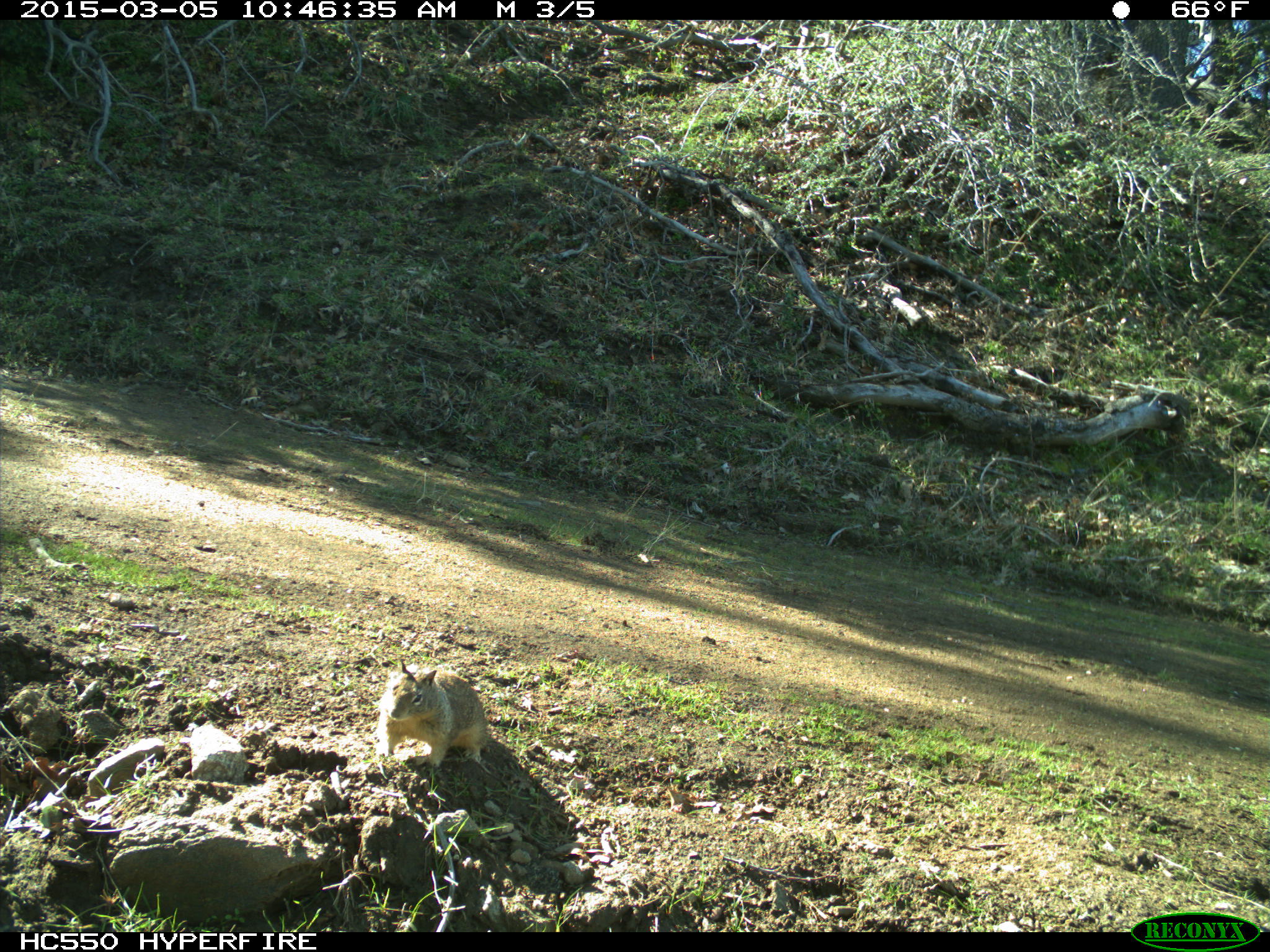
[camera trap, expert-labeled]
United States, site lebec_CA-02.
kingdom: Animalia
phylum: Chordata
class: Mammalia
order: Rodentia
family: Sciuridae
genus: Otospermophilus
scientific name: Otospermophilus beecheyi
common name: california ground squirrel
Otospermophilus beecheyi (california ground squirrel).